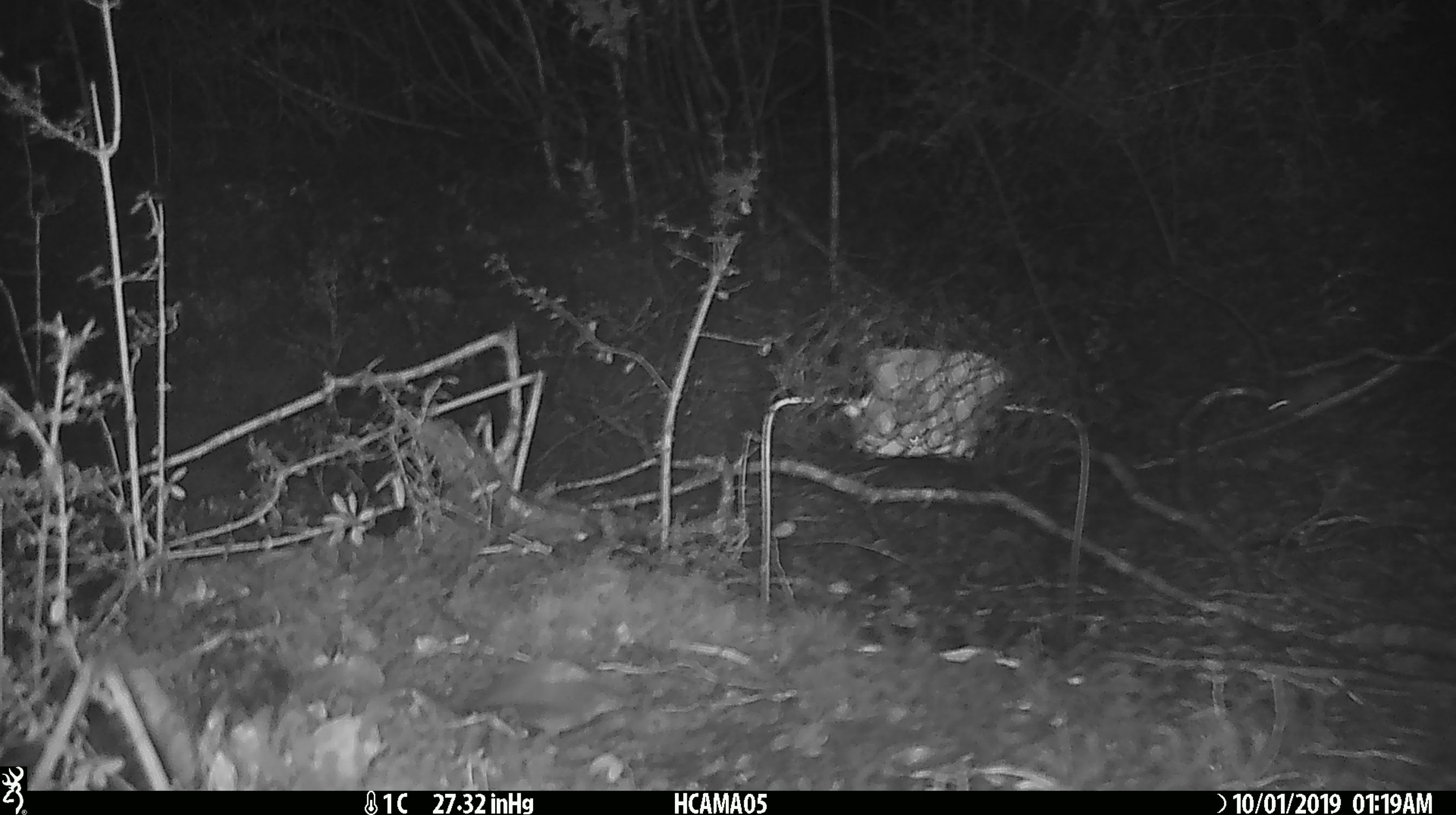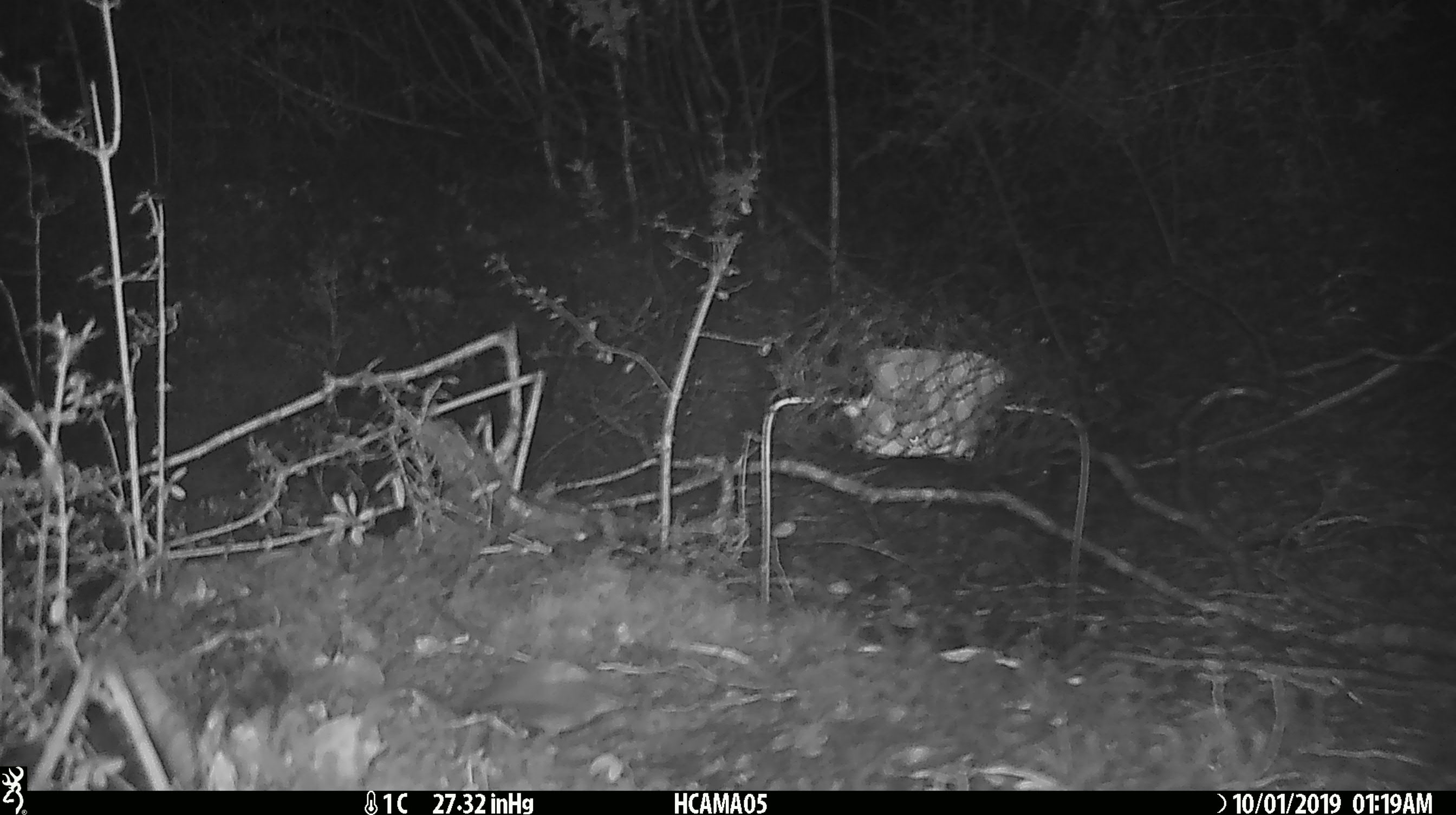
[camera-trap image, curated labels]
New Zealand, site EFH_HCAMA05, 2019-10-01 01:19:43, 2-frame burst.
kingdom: Animalia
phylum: Chordata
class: Mammalia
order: Rodentia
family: Muridae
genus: Mus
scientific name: Mus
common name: mouse